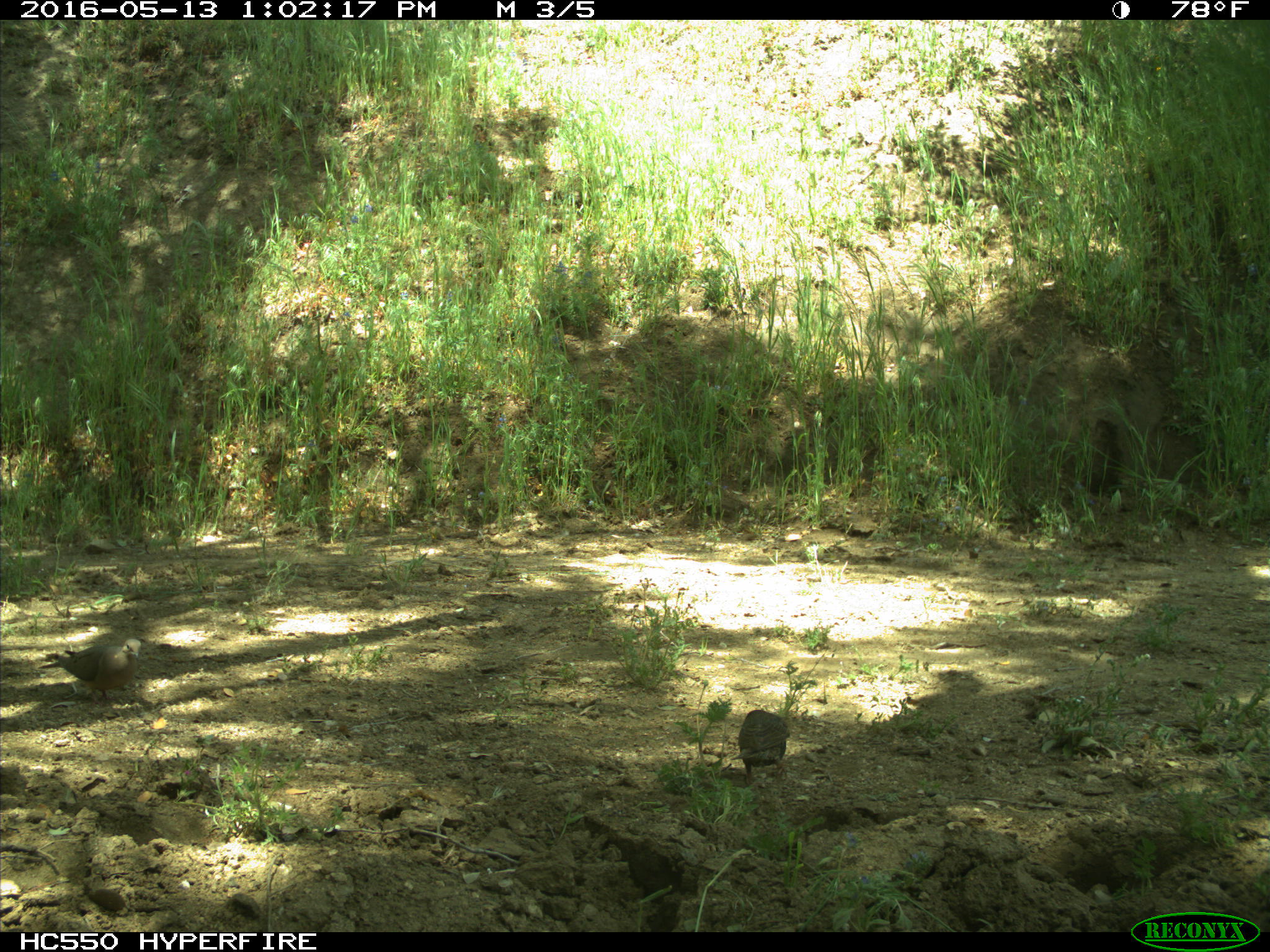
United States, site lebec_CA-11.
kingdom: Animalia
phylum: Chordata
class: Aves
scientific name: Aves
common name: birds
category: unidentified bird